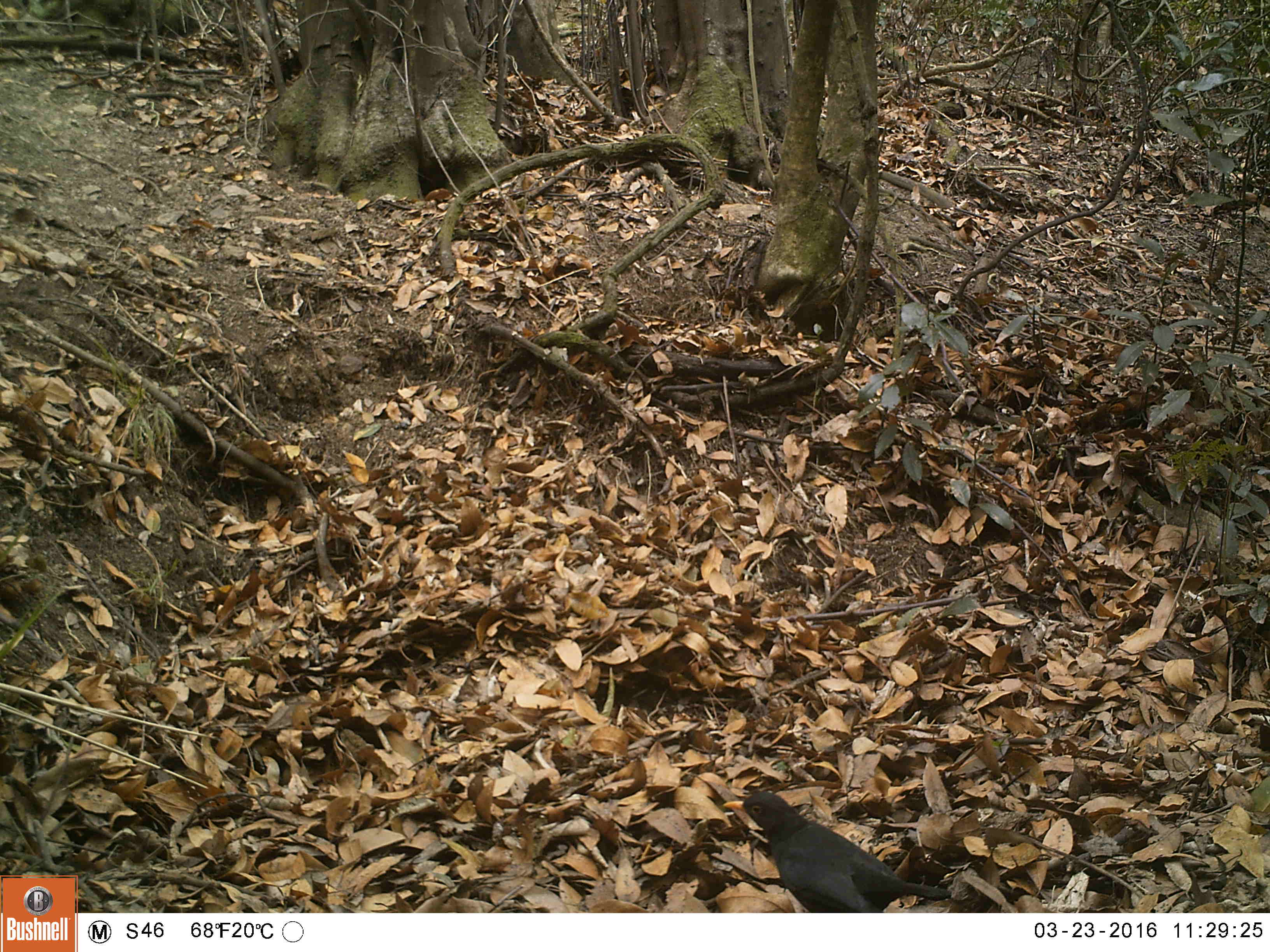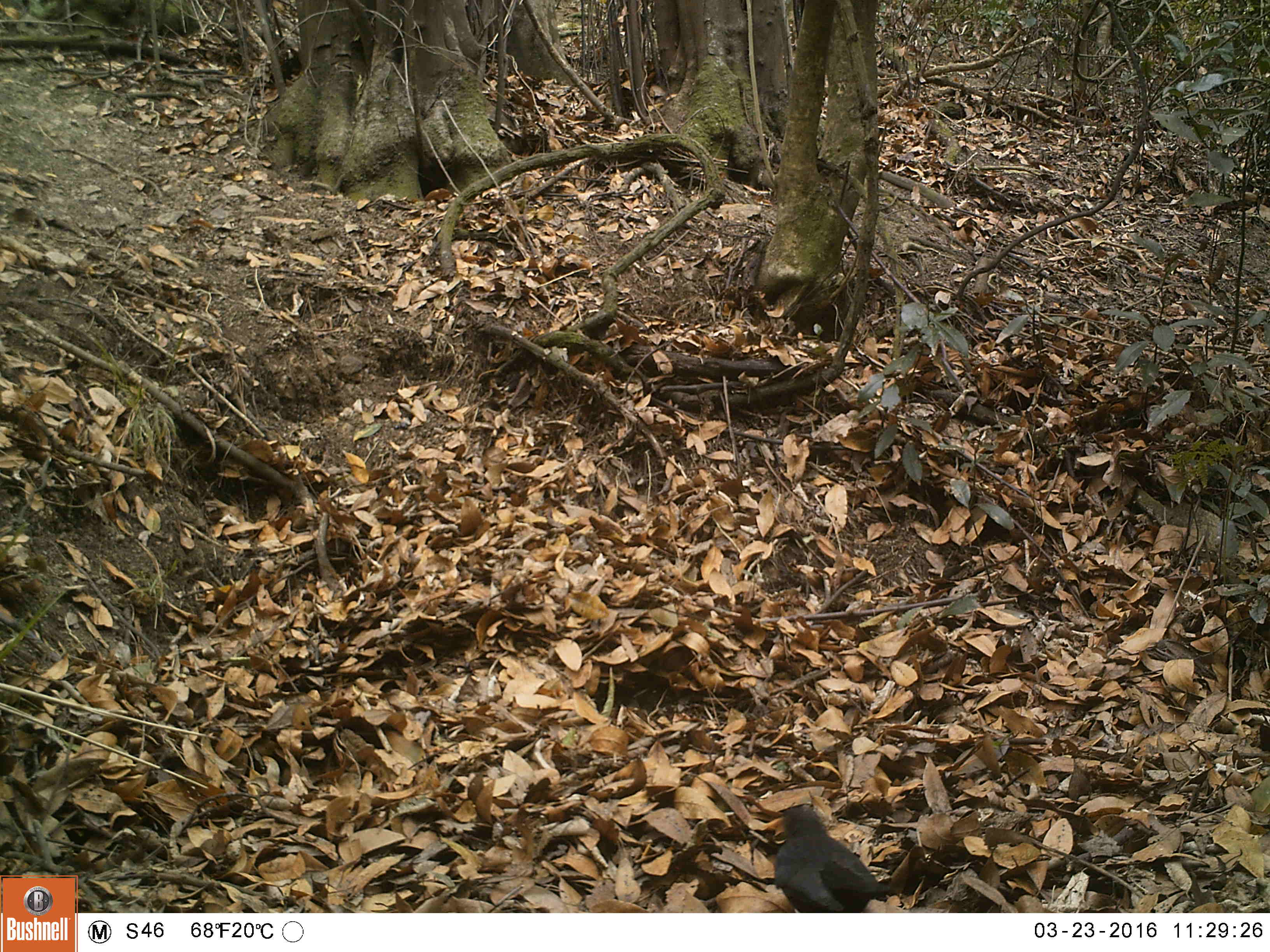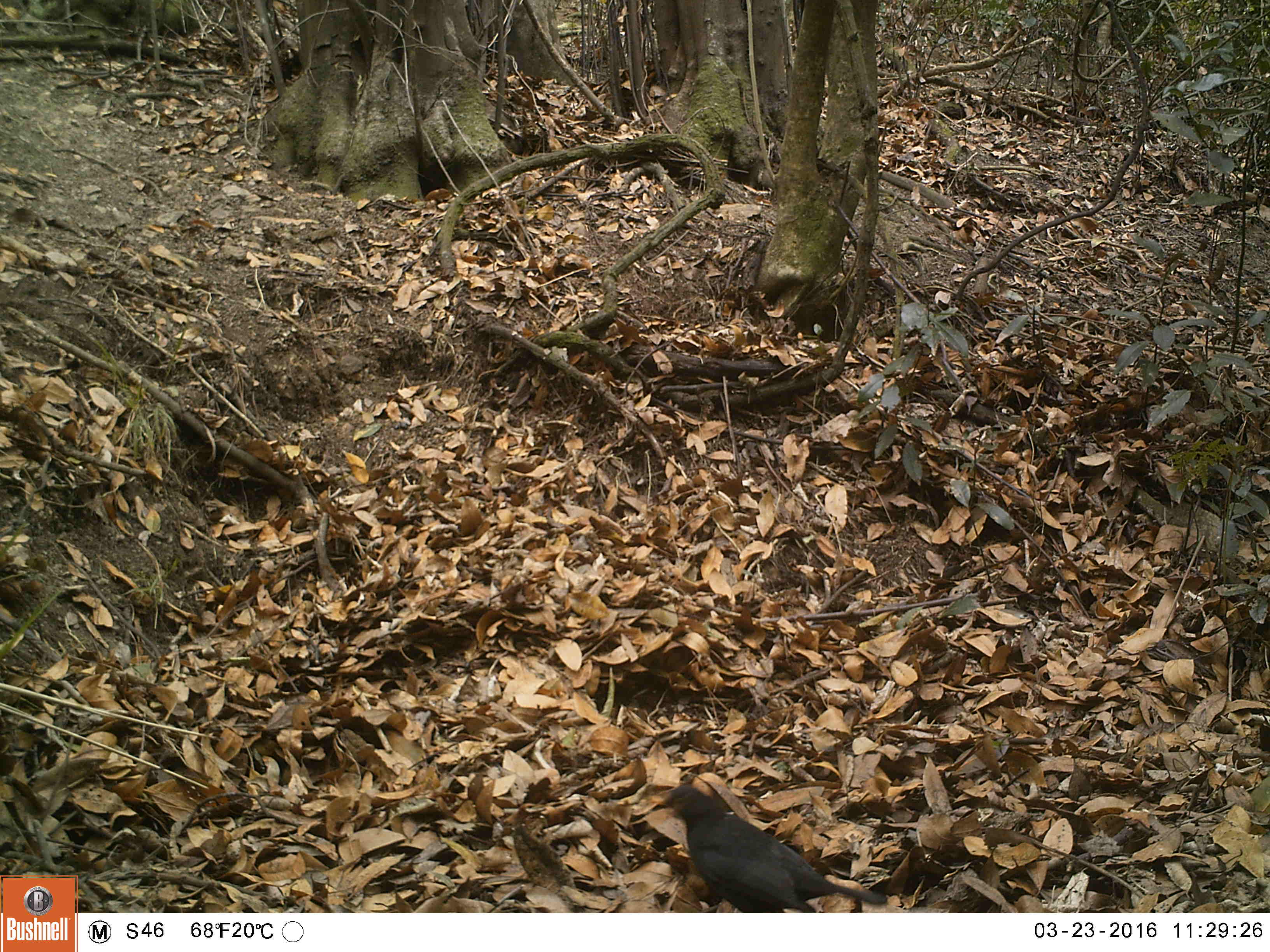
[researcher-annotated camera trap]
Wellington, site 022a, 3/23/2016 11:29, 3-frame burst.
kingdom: Animalia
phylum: Chordata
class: Aves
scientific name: Aves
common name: bird